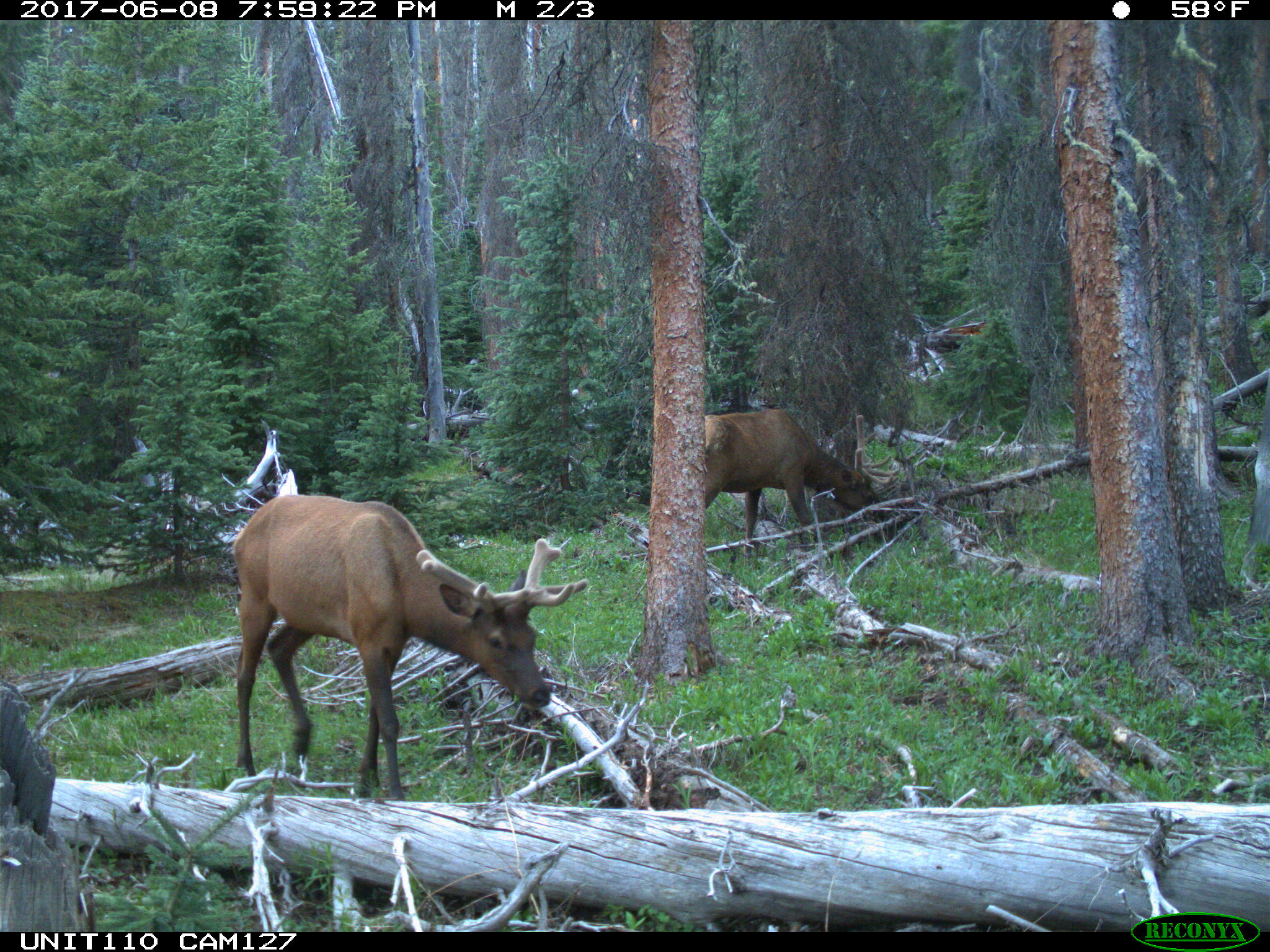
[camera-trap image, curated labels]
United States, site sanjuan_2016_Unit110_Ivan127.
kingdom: Animalia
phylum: Chordata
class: Mammalia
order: Artiodactyla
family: Cervidae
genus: Cervus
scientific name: Cervus elaphus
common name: red deer